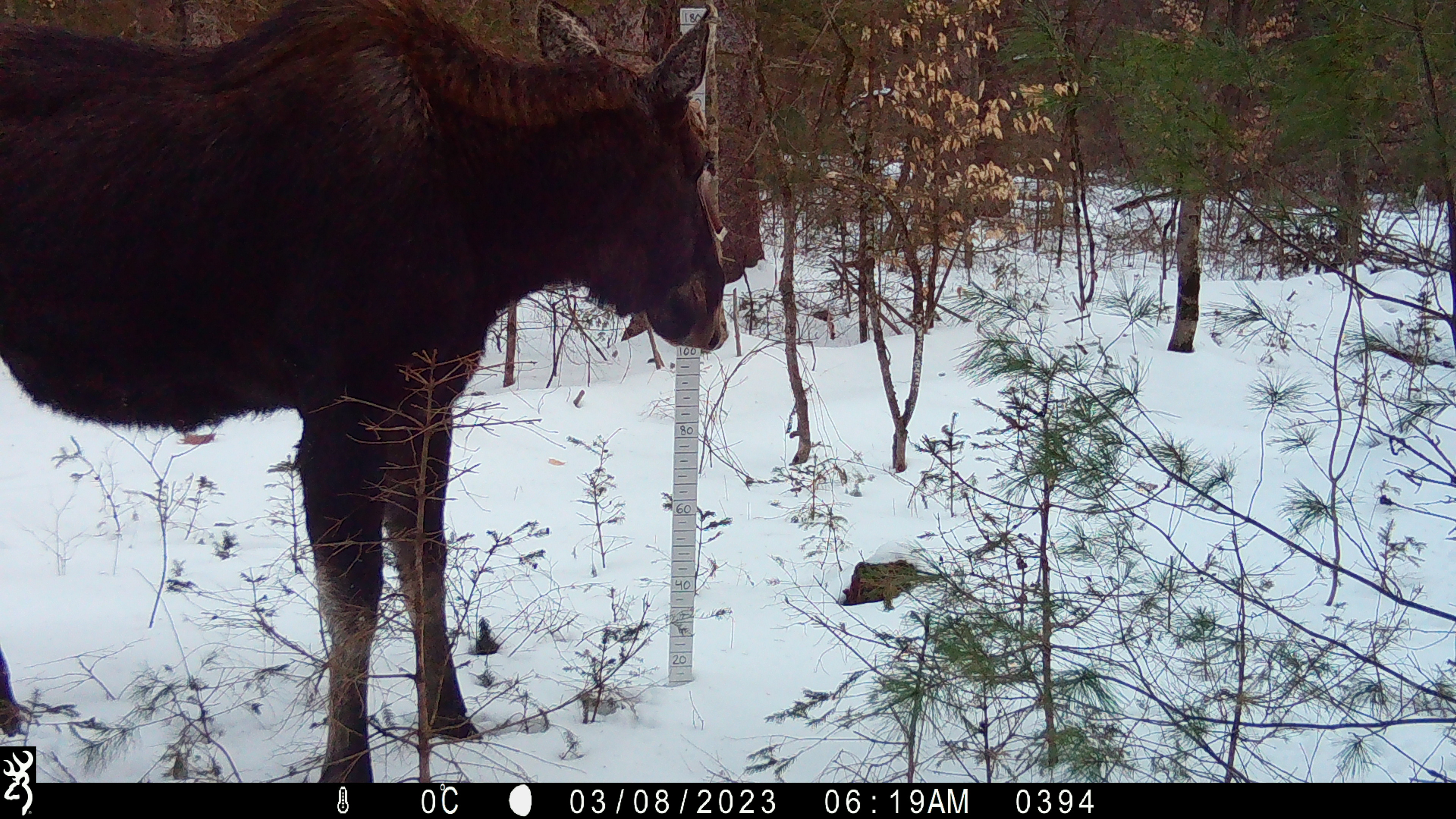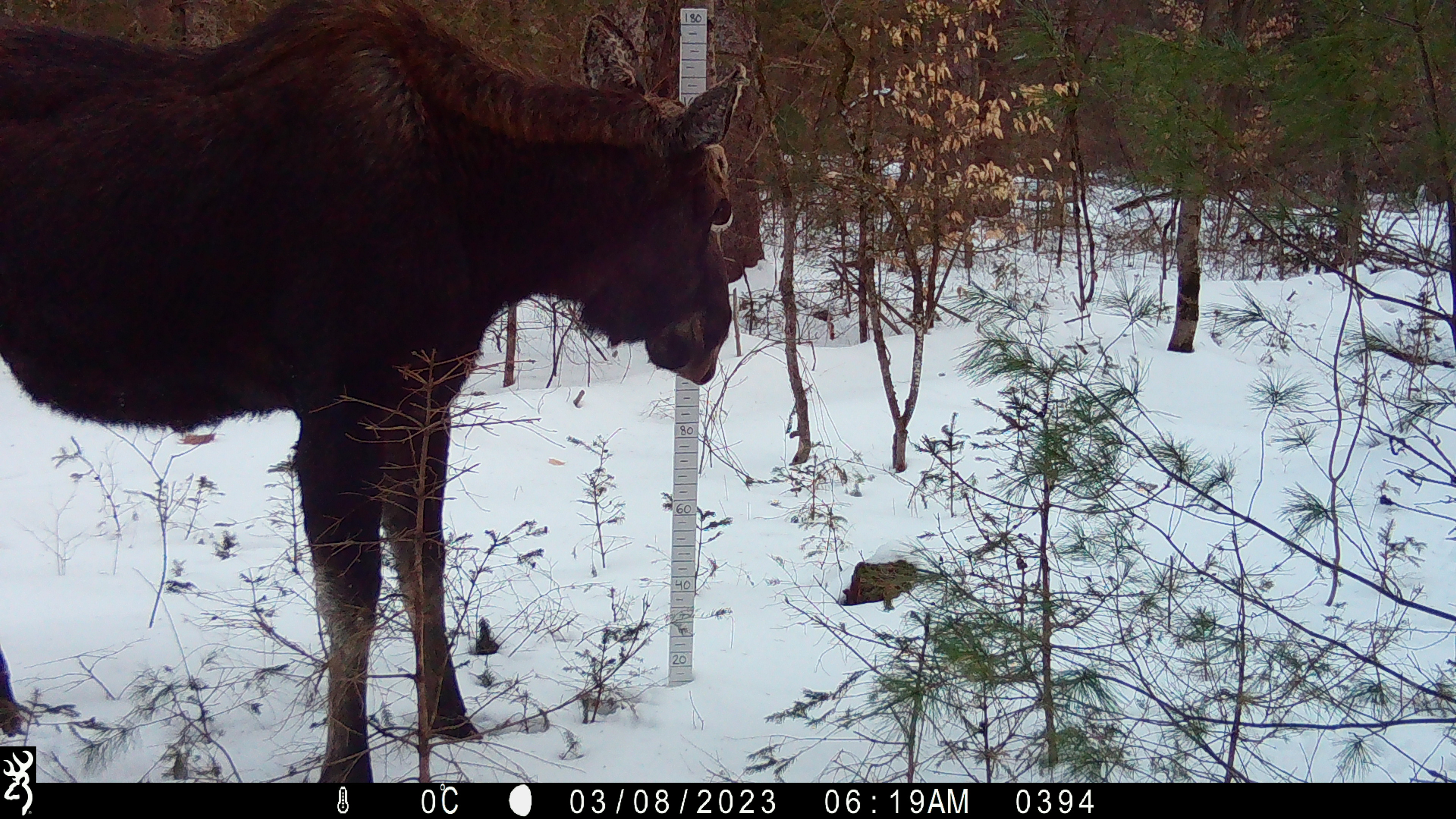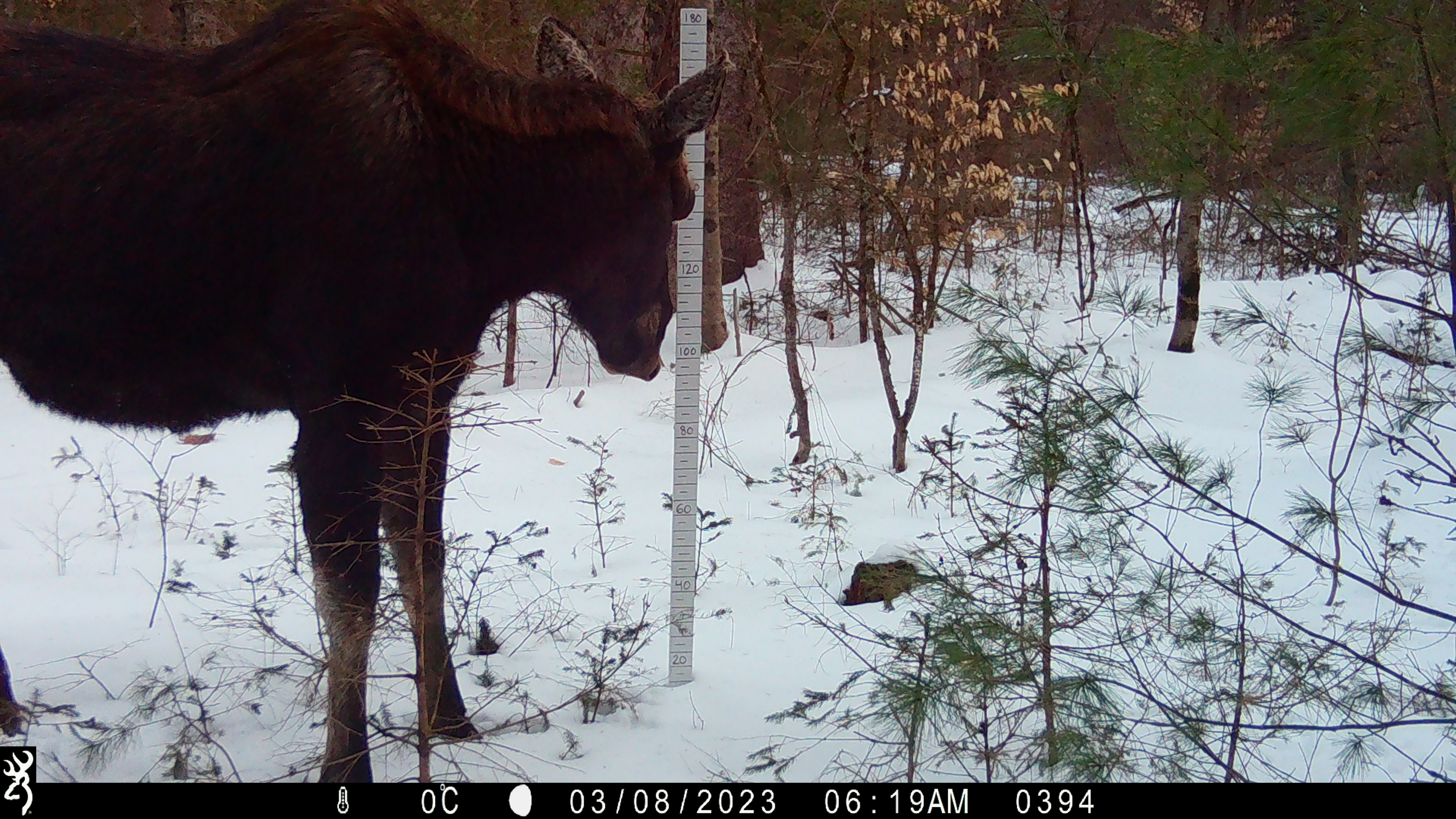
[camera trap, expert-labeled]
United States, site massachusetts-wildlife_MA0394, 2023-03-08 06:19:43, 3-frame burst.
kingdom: Animalia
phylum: Chordata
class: Mammalia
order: Artiodactyla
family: Cervidae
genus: Alces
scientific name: Alces alces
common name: moose